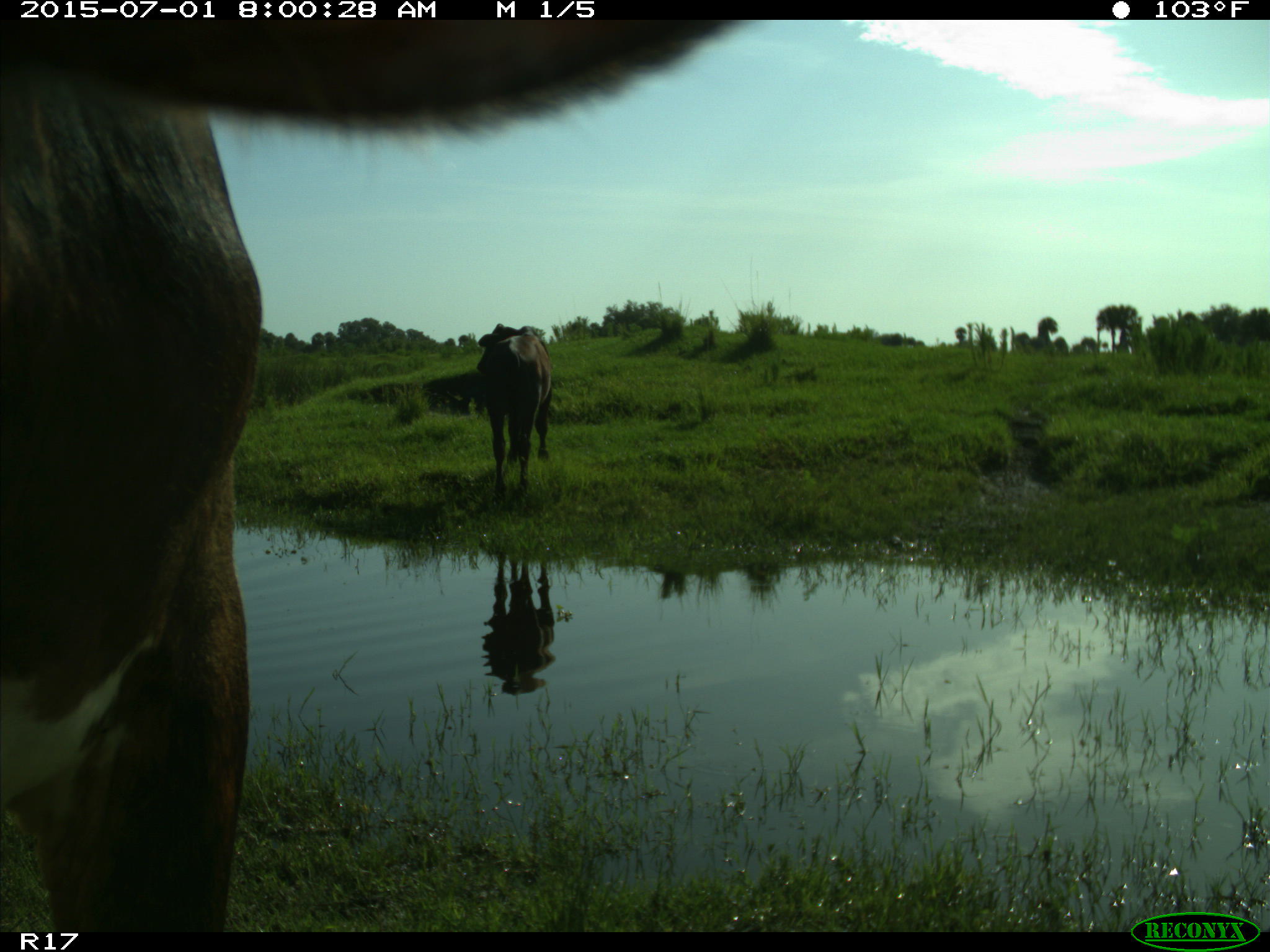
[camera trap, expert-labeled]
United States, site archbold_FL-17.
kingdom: Animalia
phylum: Chordata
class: Mammalia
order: Artiodactyla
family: Bovidae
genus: Bos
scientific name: Bos taurus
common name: domestic cow